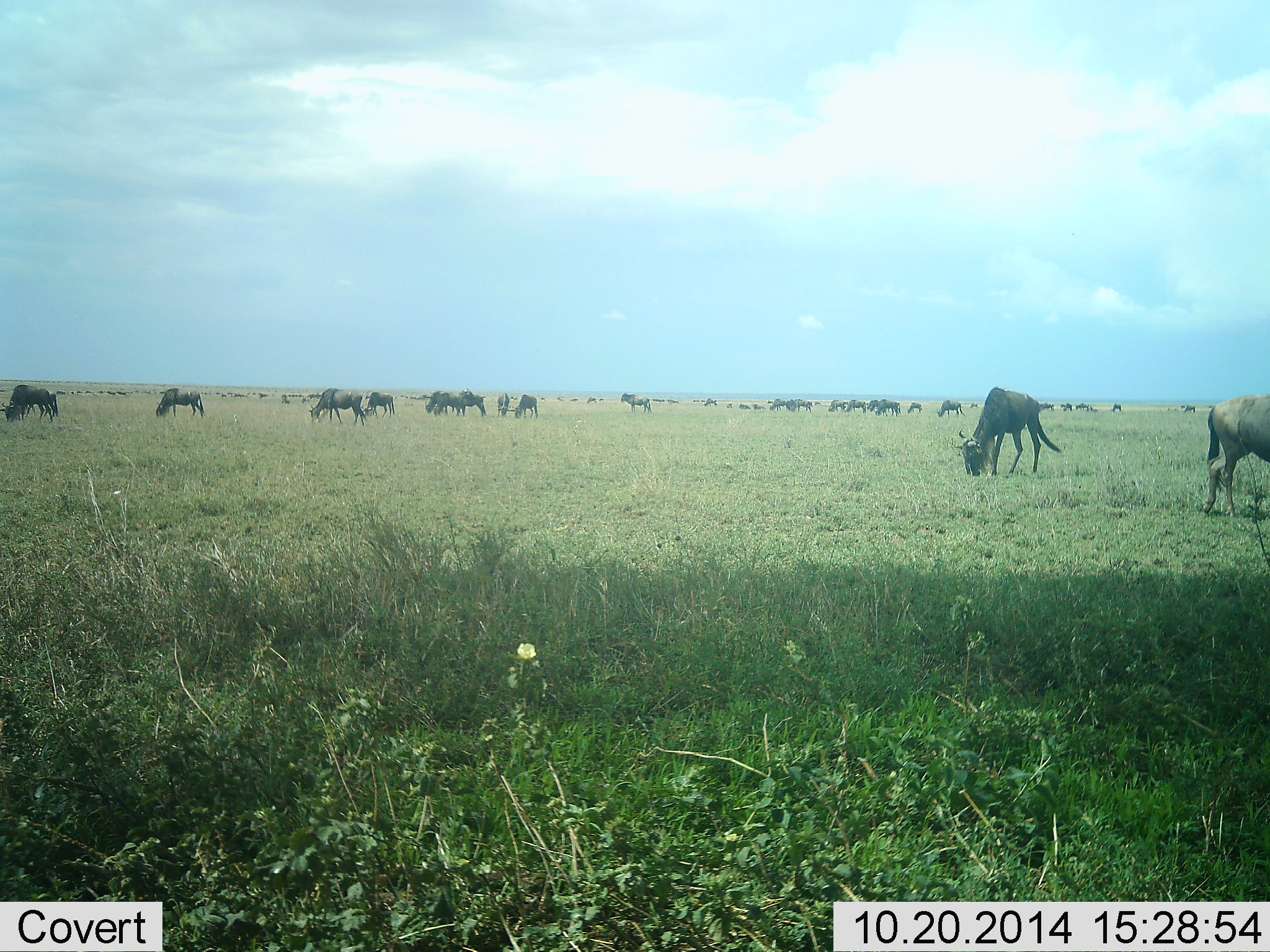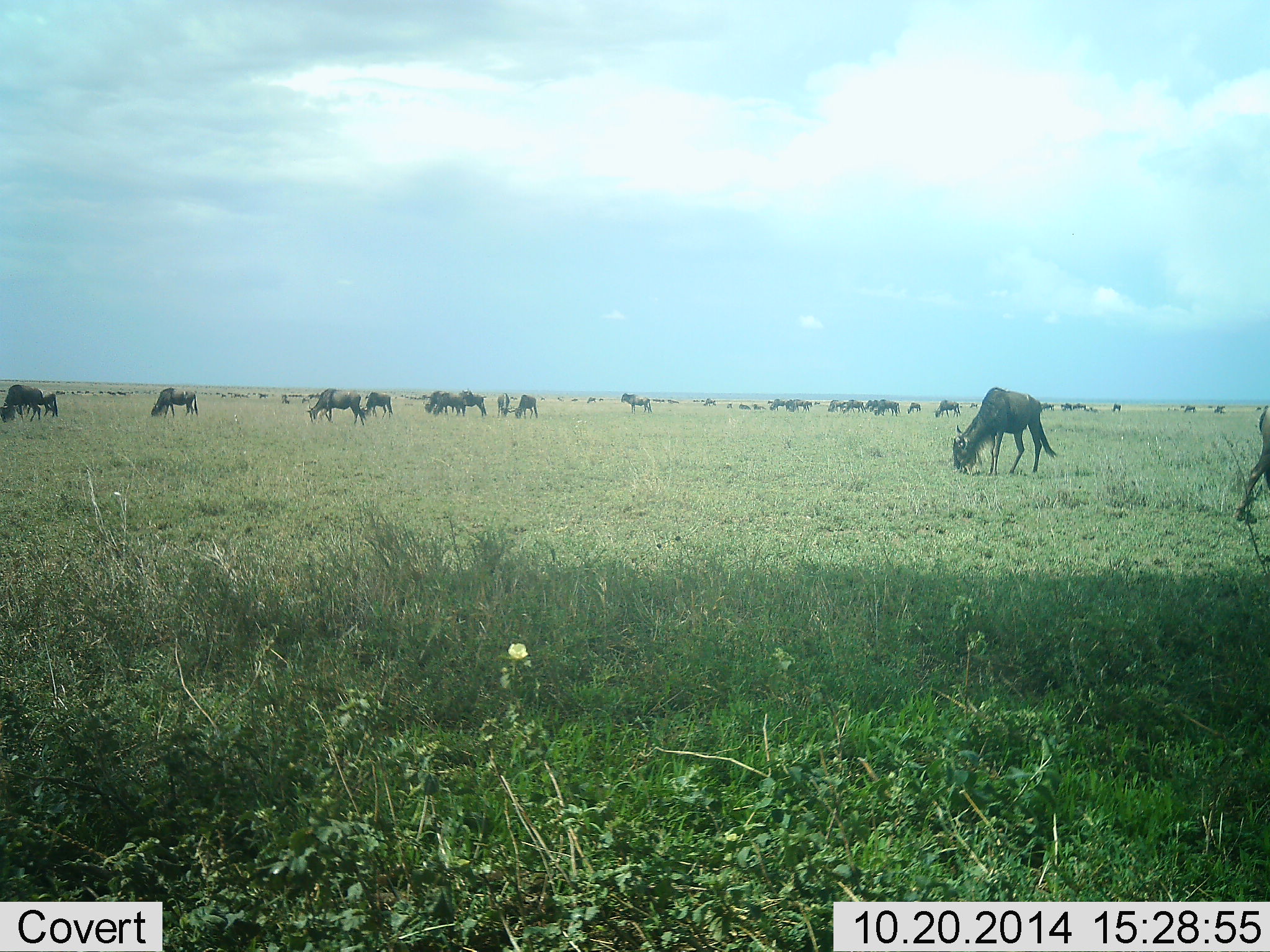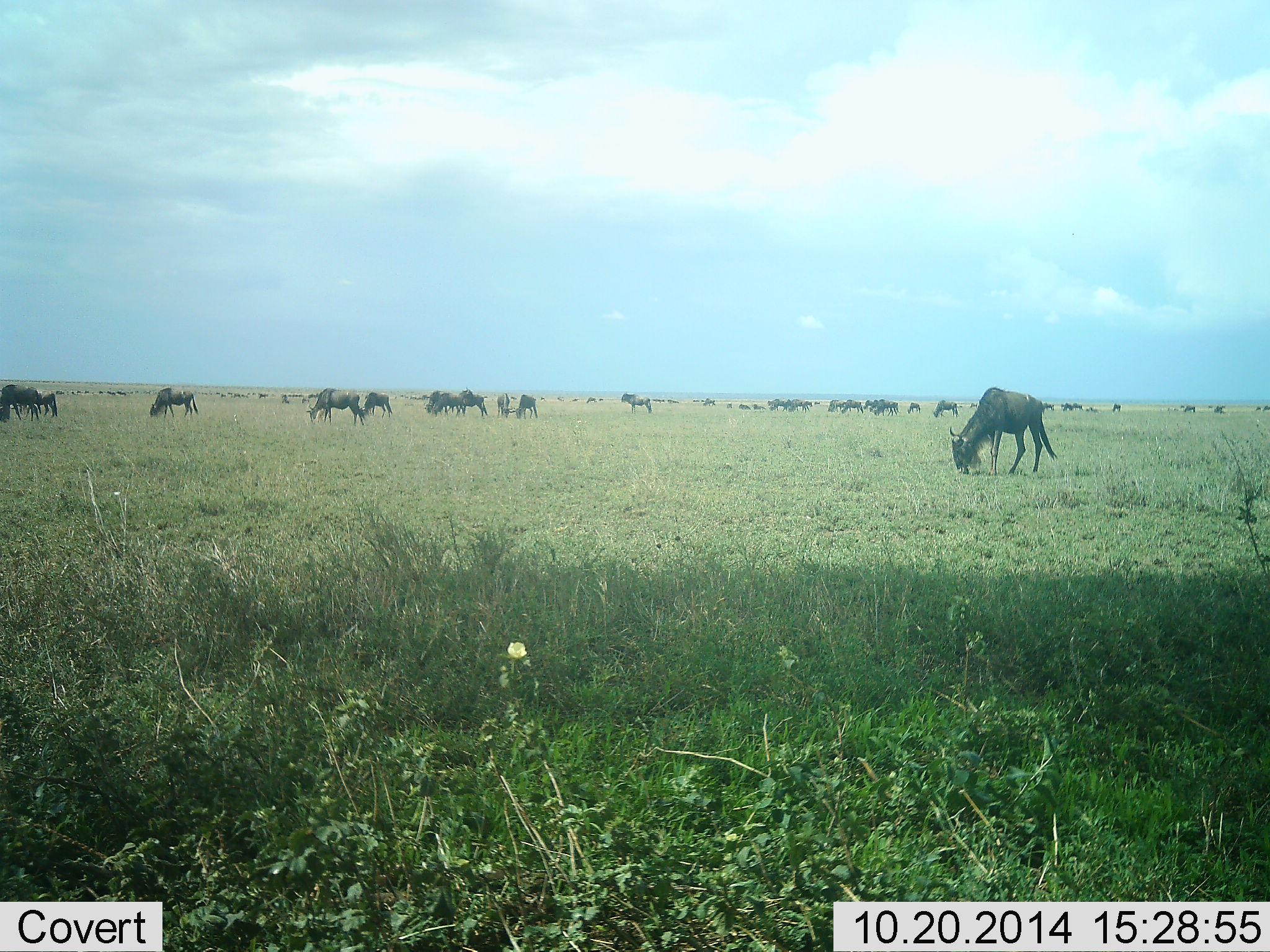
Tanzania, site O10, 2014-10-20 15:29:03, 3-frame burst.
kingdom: Animalia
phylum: Chordata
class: Mammalia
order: Artiodactyla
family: Bovidae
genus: Connochaetes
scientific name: Connochaetes taurinus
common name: blue wildebeest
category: wildebeest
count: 51+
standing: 50%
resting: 0%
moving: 70%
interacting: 20%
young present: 0%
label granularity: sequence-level